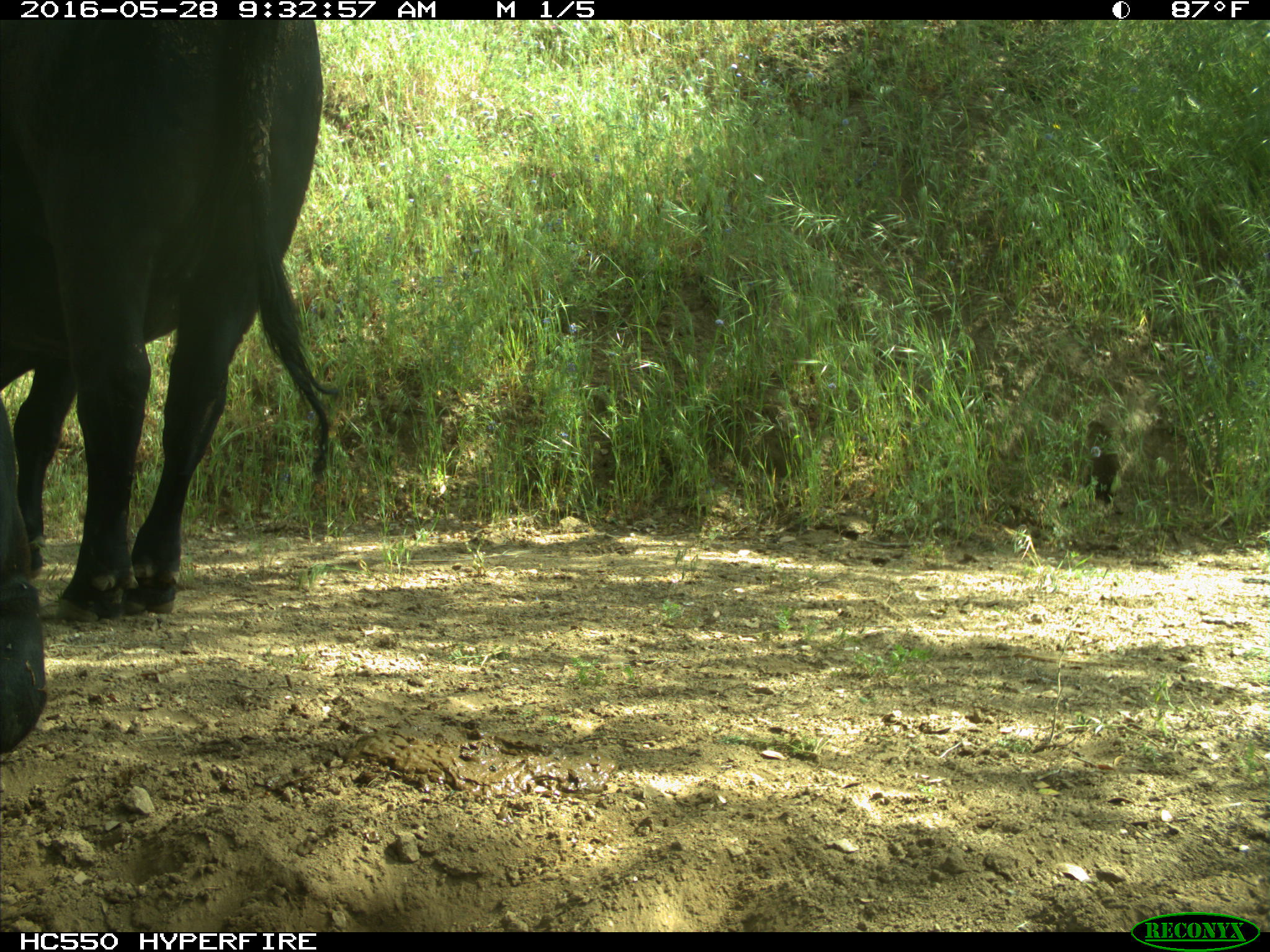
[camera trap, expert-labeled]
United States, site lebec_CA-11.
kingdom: Animalia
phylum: Chordata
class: Mammalia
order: Artiodactyla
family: Bovidae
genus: Bos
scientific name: Bos taurus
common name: domestic cow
Bos taurus (domestic cow).